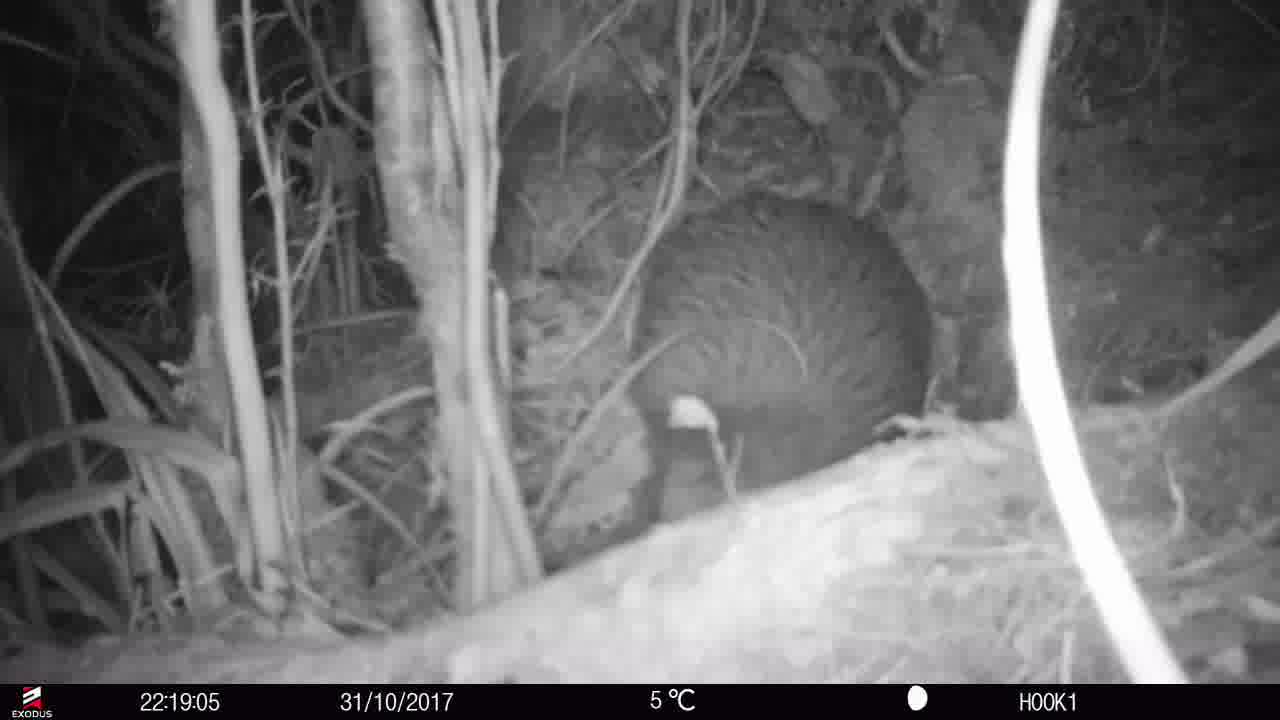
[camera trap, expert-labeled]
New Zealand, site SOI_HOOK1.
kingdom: Animalia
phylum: Chordata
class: Aves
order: Apterygiformes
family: Apterygidae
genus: Apteryx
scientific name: Apteryx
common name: kiwi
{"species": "kiwi (Apteryx)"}